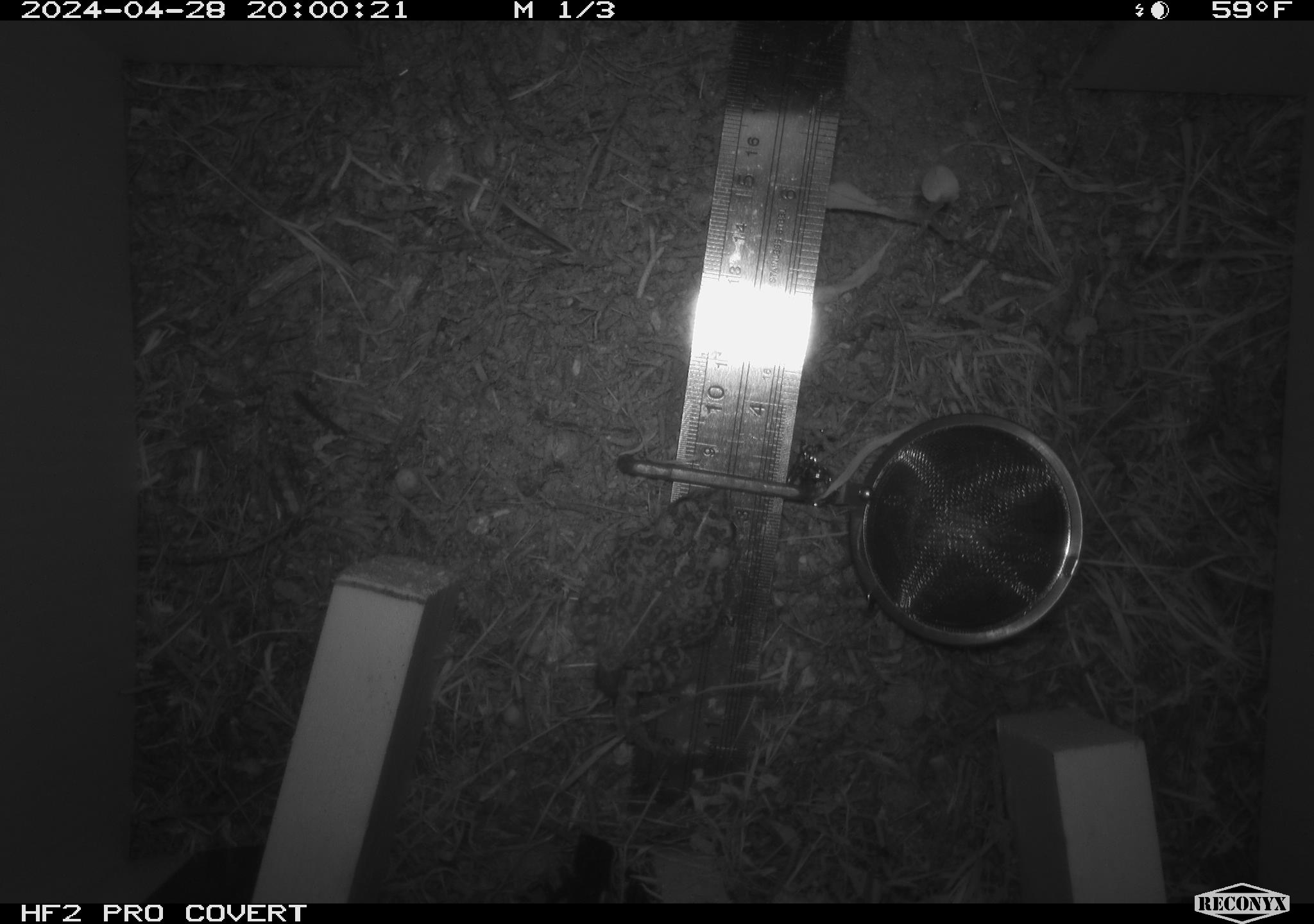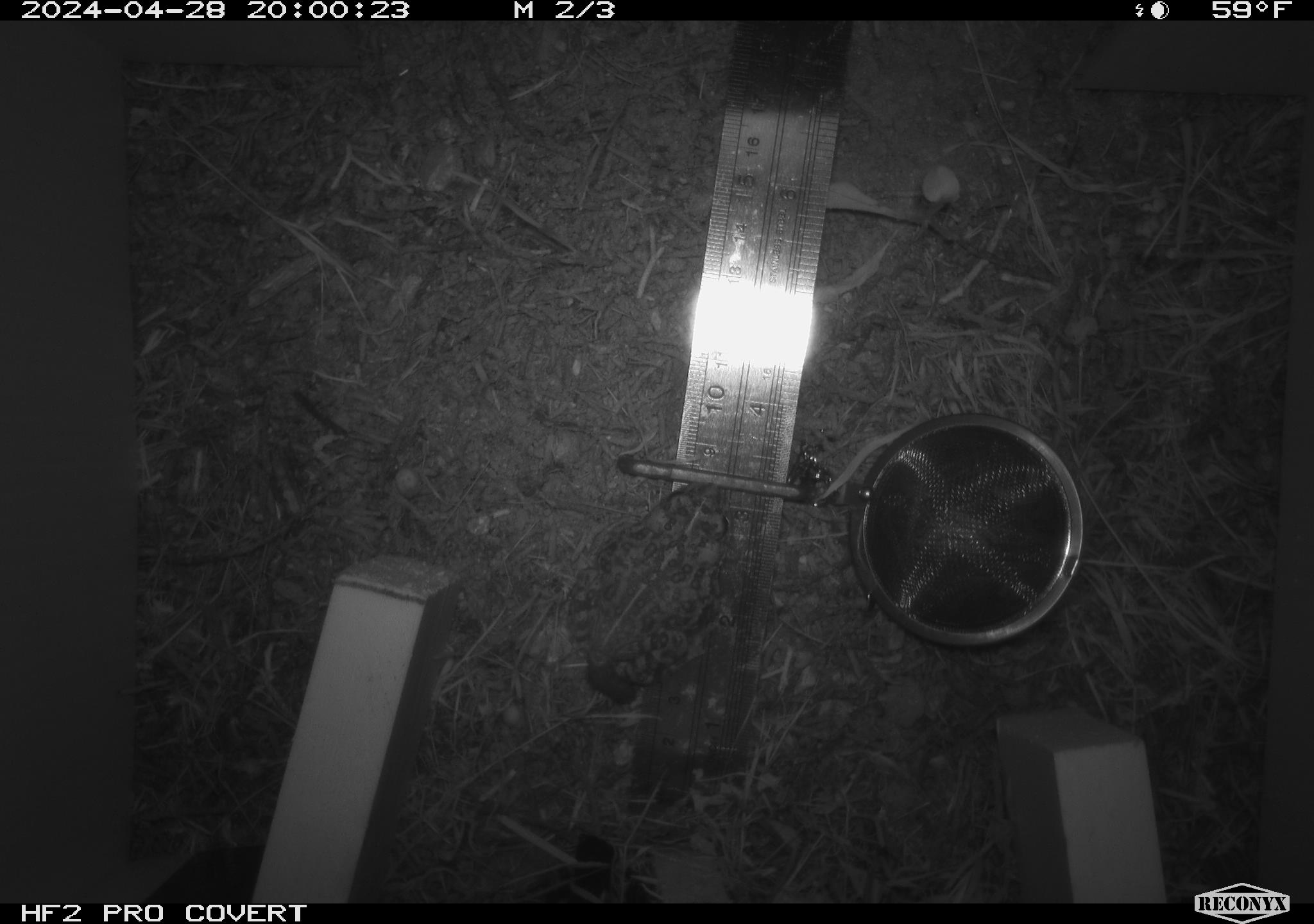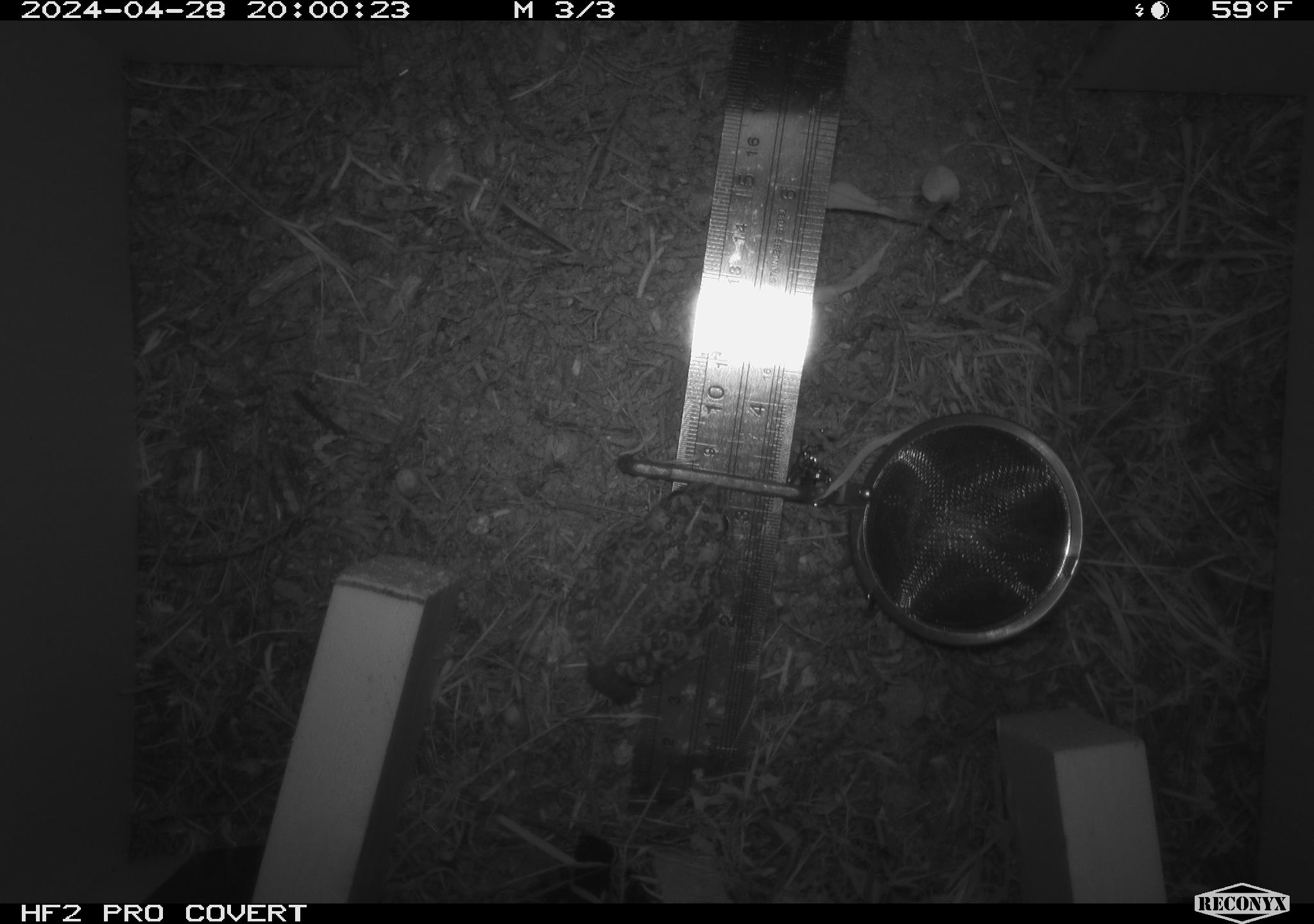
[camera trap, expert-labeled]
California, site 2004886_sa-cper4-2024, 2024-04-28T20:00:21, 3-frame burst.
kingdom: Animalia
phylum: Chordata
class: Amphibia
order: Anura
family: Bufonidae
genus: Anaxyrus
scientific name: Anaxyrus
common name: north american toads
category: anaxyrus species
Anaxyrus species (north american toads) (Anaxyrus).